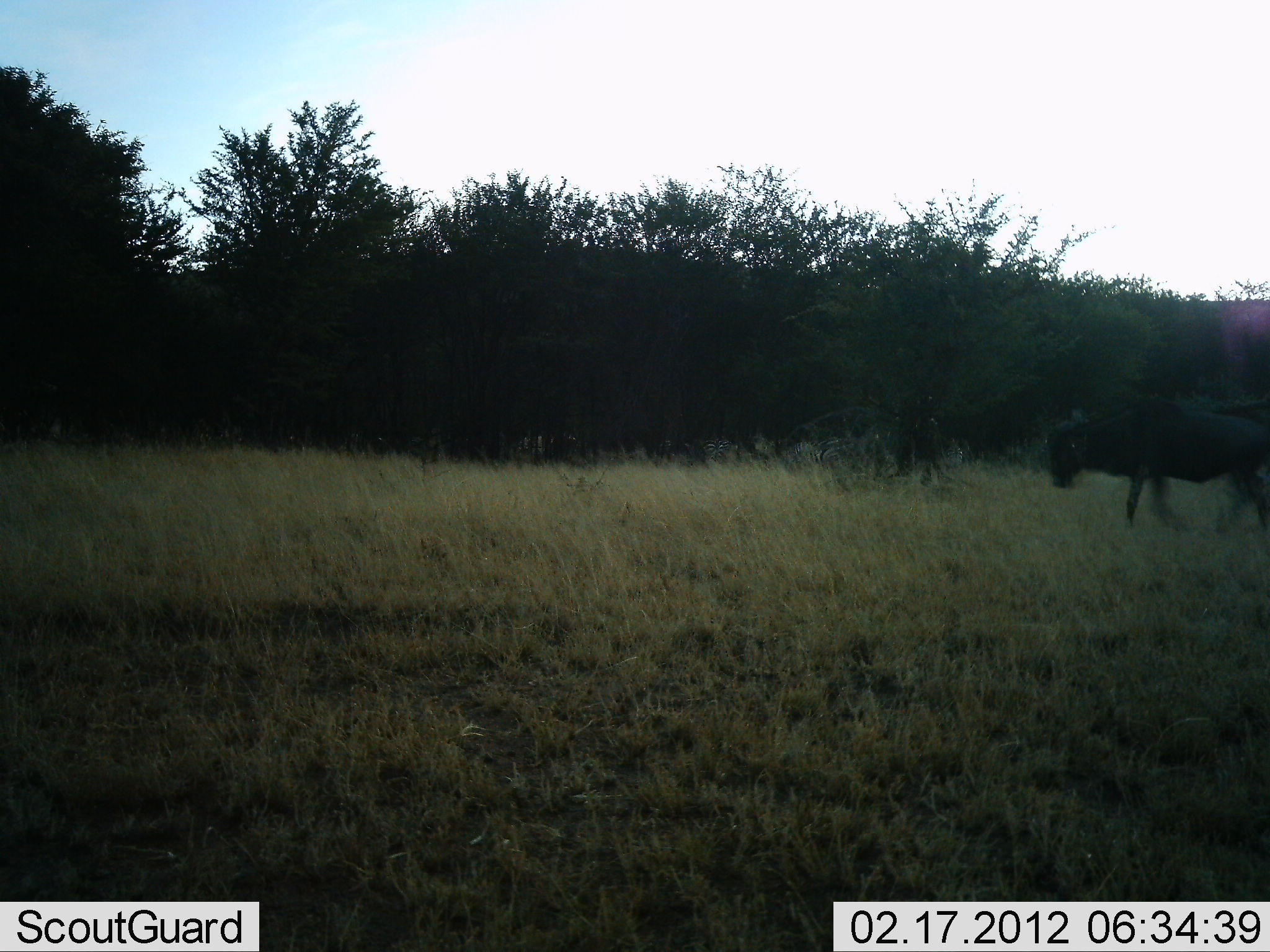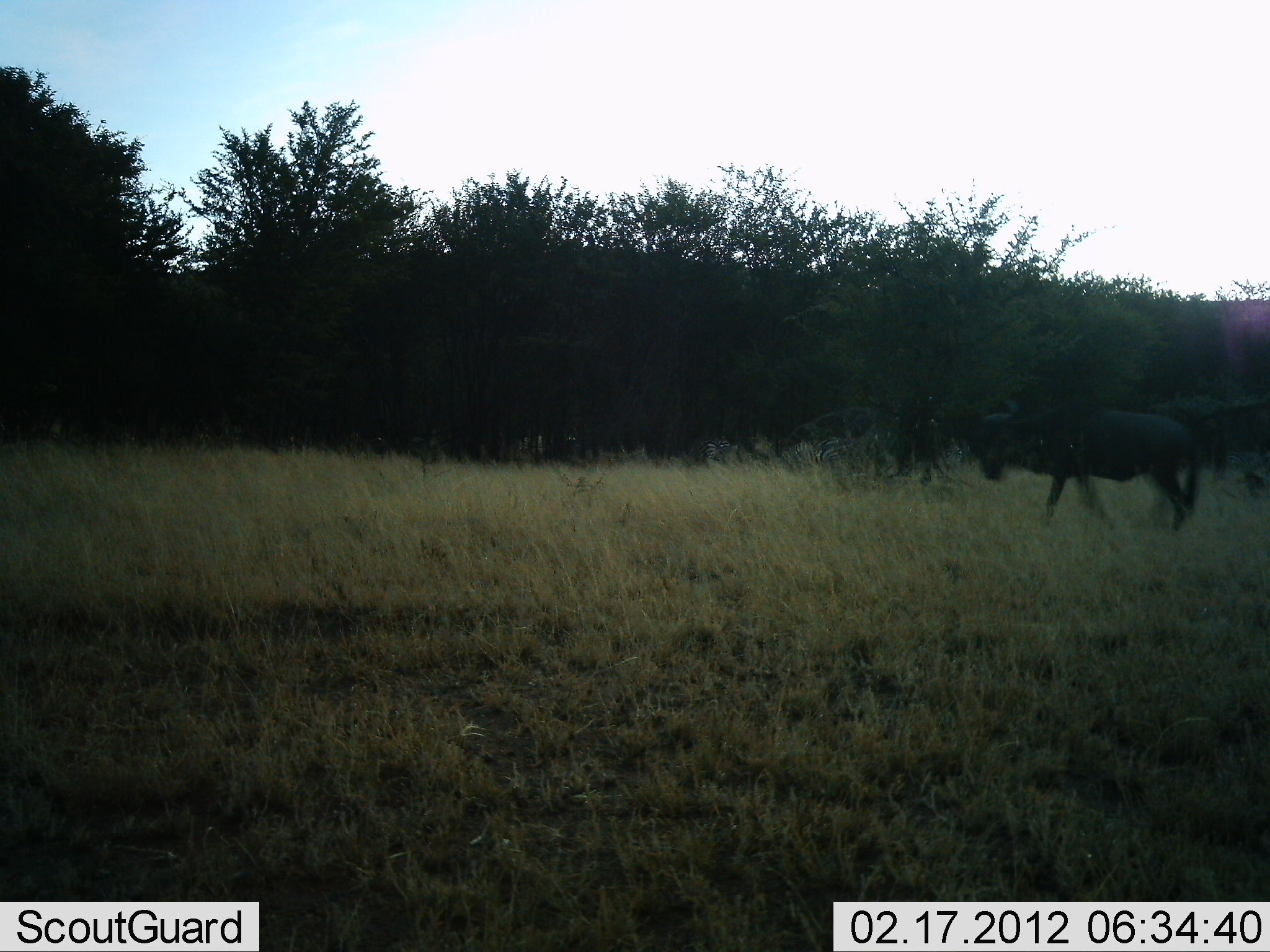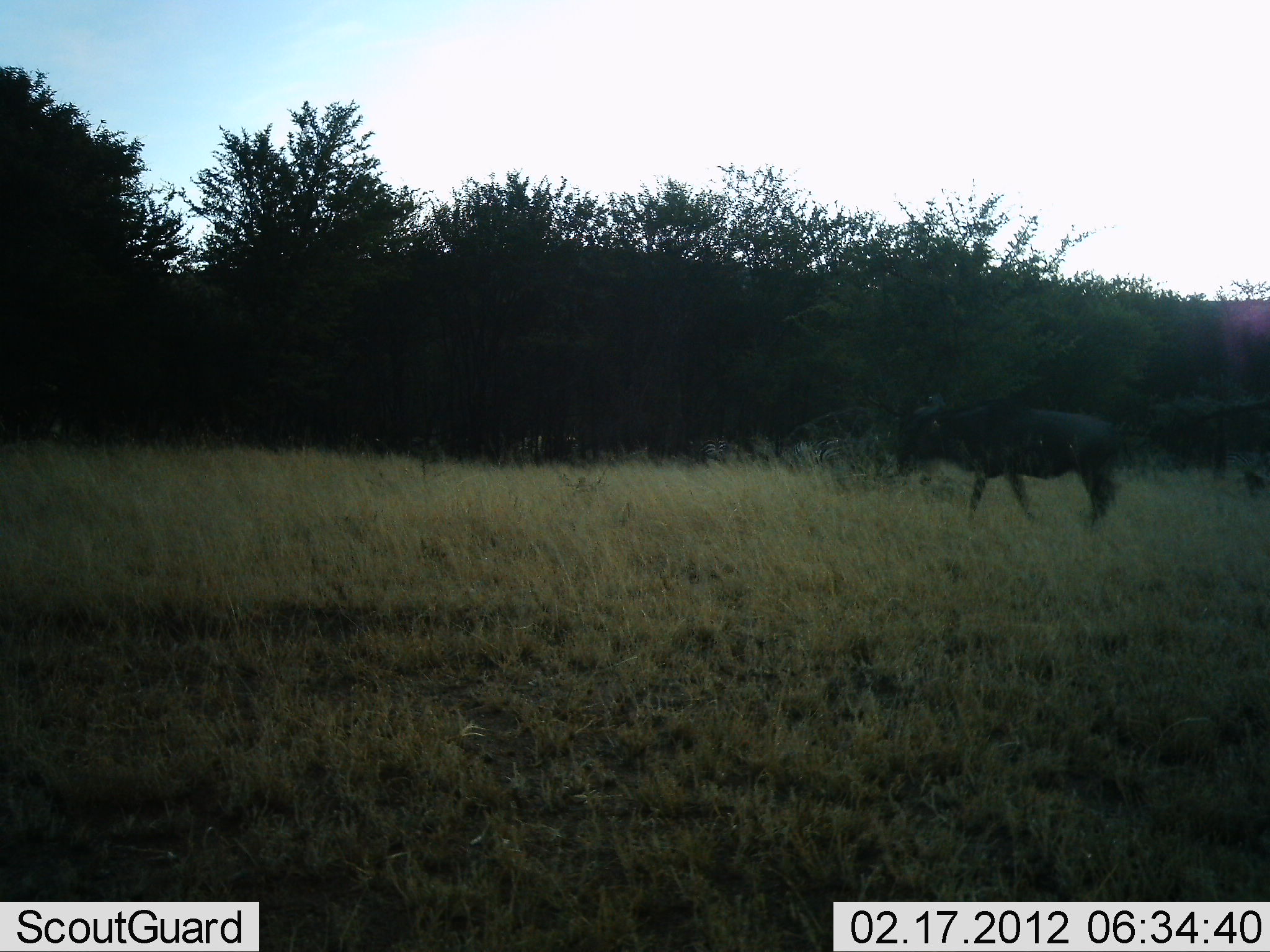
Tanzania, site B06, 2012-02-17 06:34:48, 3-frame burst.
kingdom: Animalia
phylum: Chordata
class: Mammalia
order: Artiodactyla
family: Bovidae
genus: Connochaetes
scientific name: Connochaetes taurinus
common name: blue wildebeest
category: wildebeest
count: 1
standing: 0%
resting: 0%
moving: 94%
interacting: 6%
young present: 0%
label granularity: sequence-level